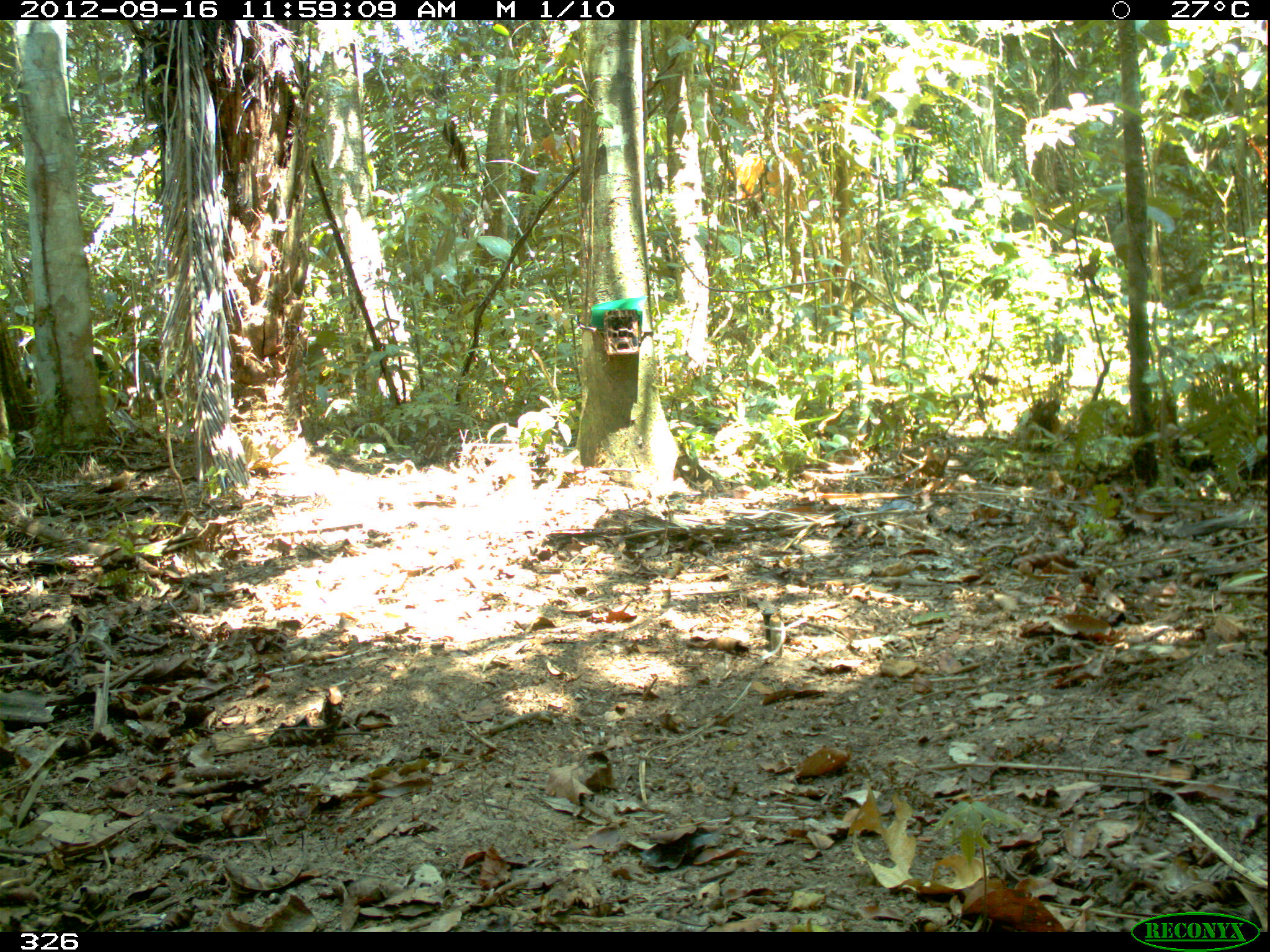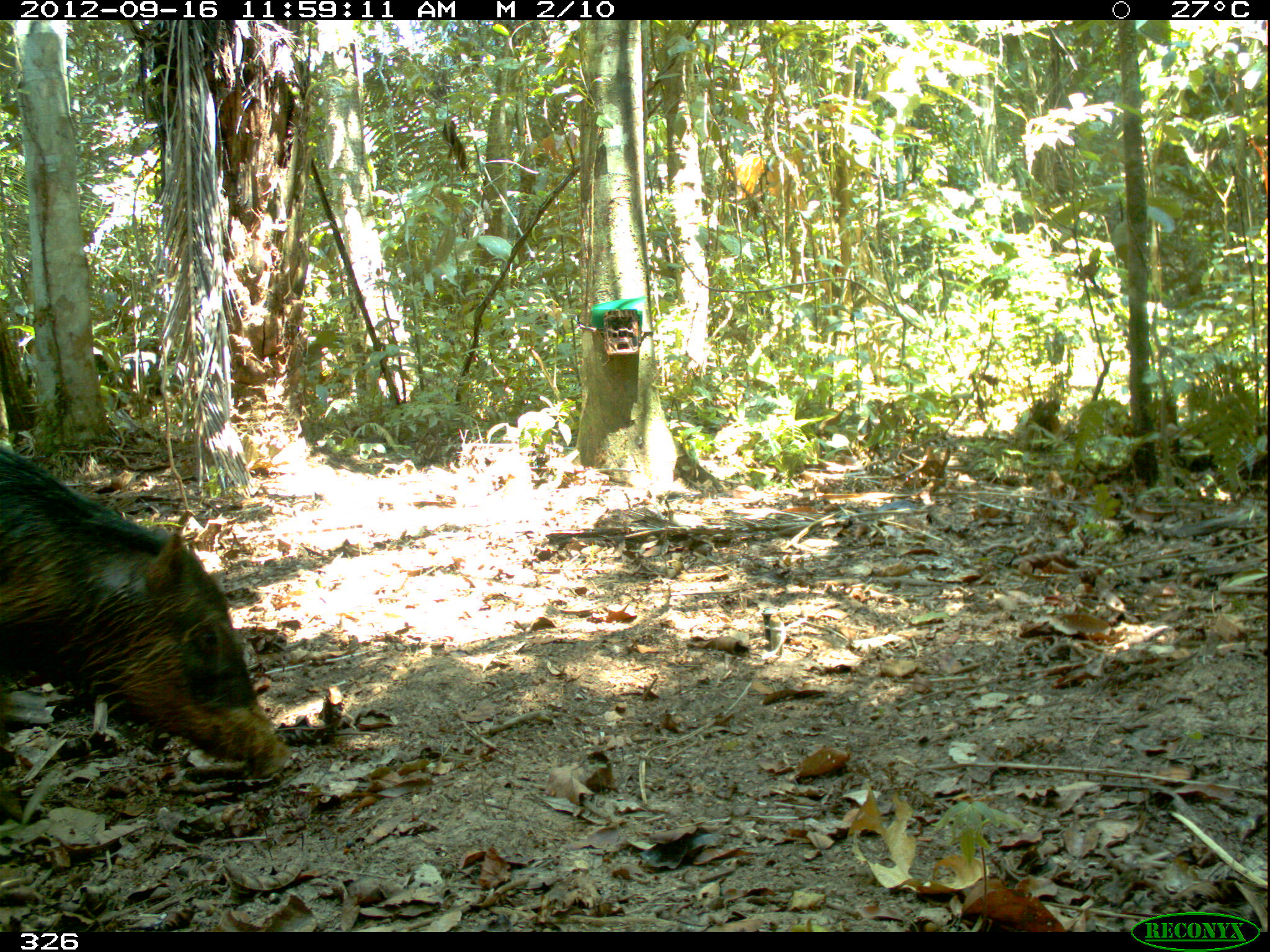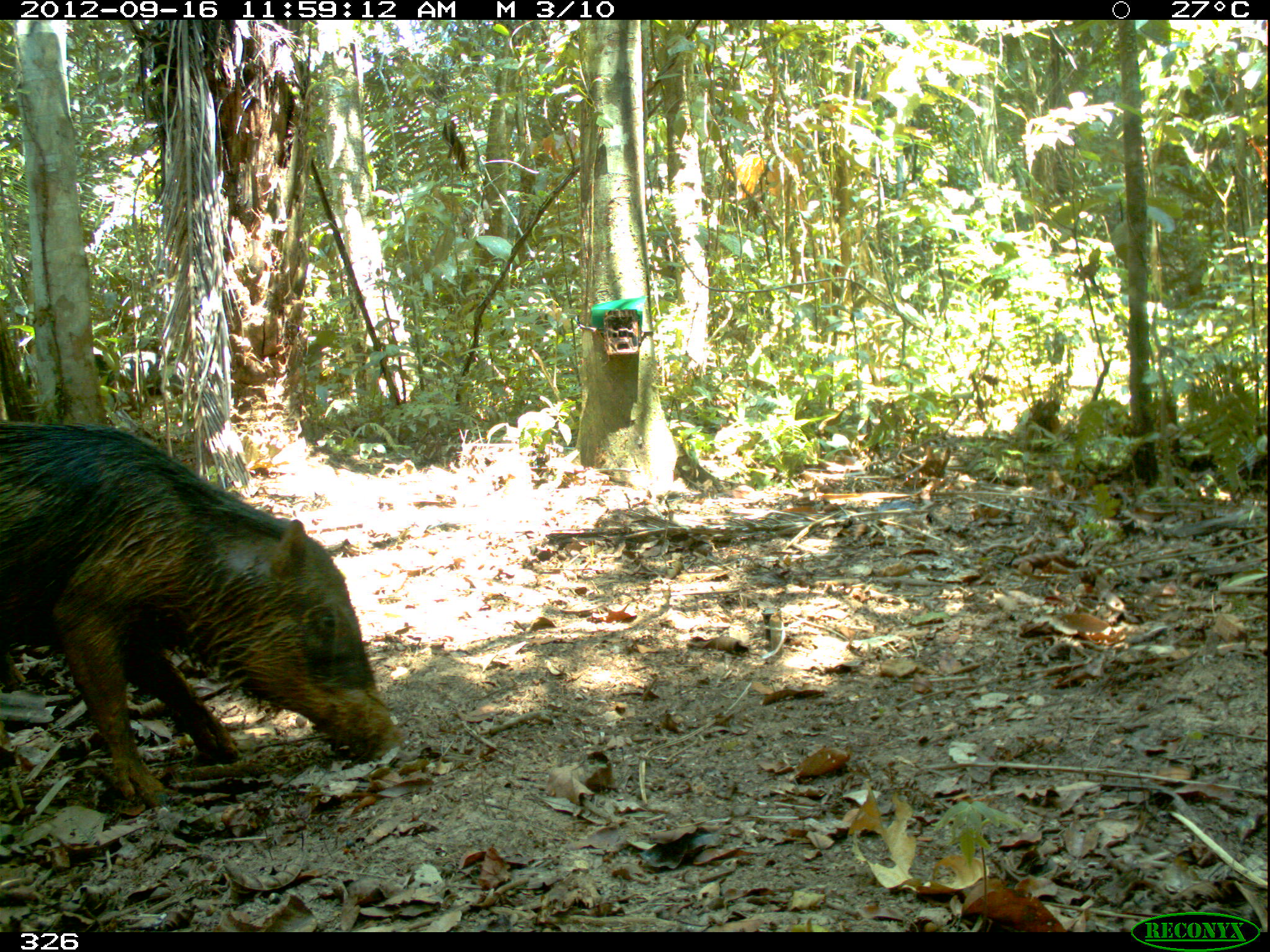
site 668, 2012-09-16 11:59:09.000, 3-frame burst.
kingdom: Animalia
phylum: Chordata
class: Mammalia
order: Artiodactyla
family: Tayassuidae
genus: Tayassu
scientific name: Tayassu pecari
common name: white-lipped peccary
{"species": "Tayassu pecari (white-lipped peccary)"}